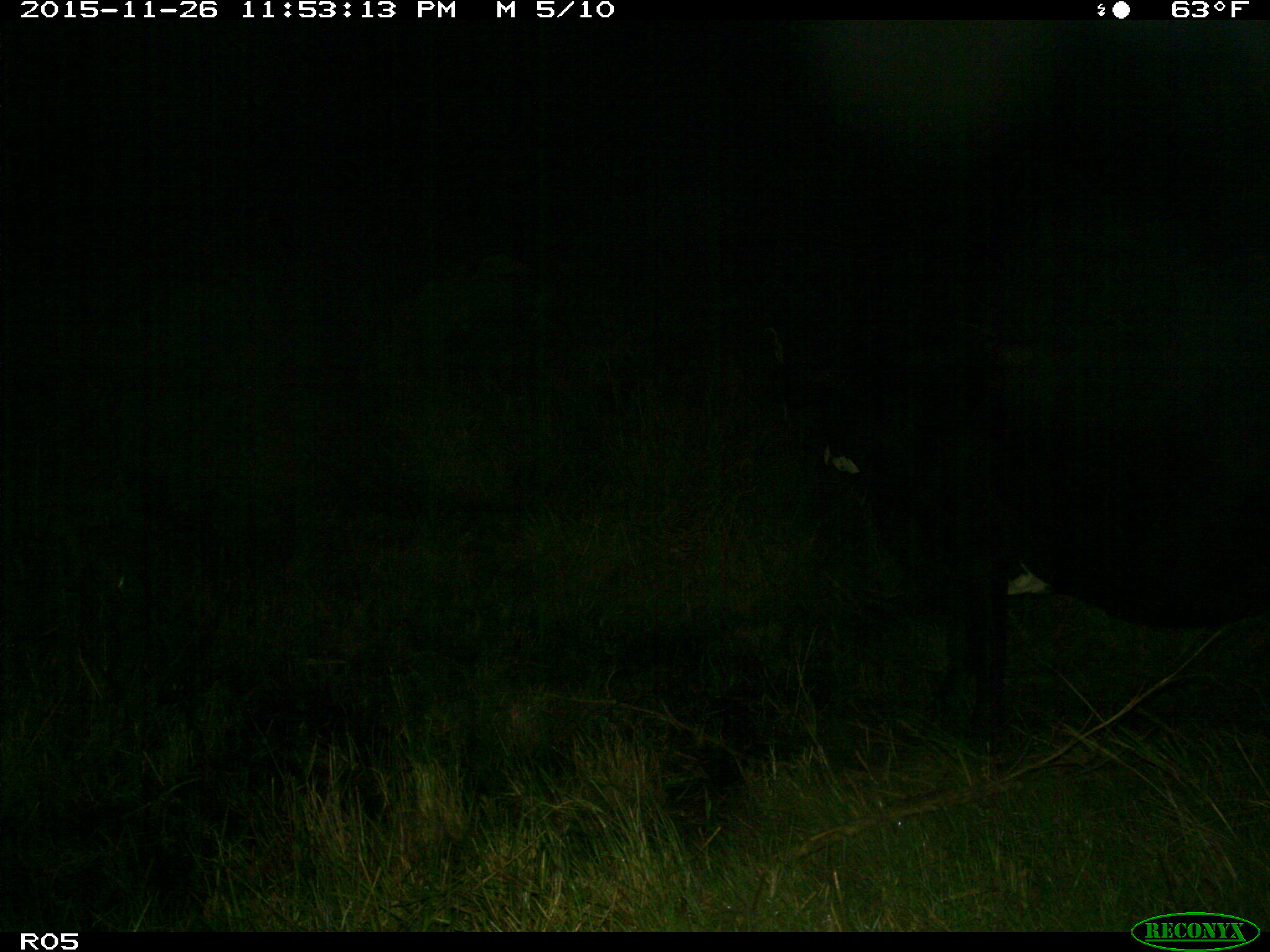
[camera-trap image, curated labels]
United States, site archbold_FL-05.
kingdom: Animalia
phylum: Chordata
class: Mammalia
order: Artiodactyla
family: Bovidae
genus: Bos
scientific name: Bos taurus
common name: domestic cow